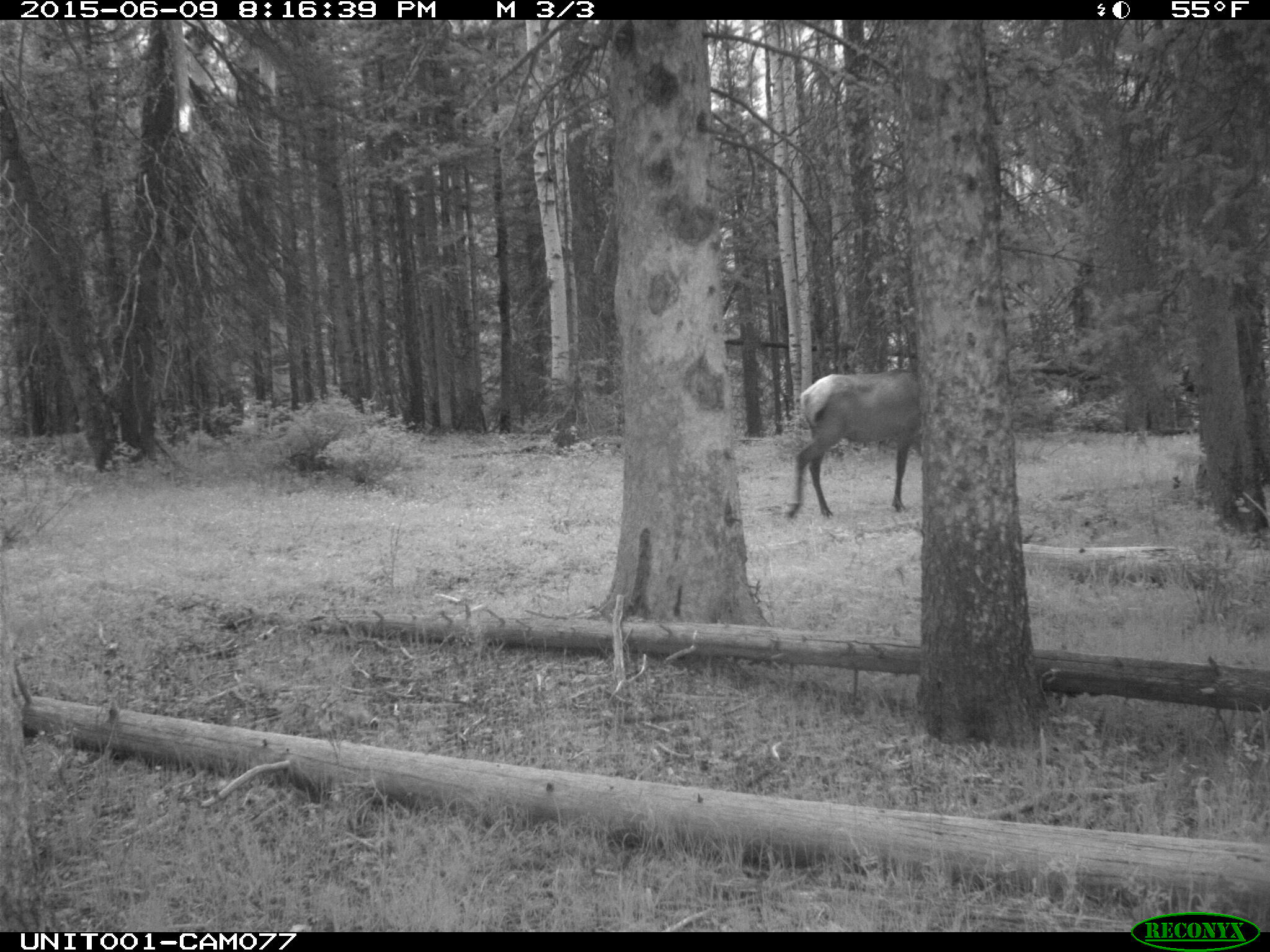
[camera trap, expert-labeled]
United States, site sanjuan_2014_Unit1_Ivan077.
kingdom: Animalia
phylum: Chordata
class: Mammalia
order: Artiodactyla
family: Cervidae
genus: Cervus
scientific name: Cervus elaphus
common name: red deer